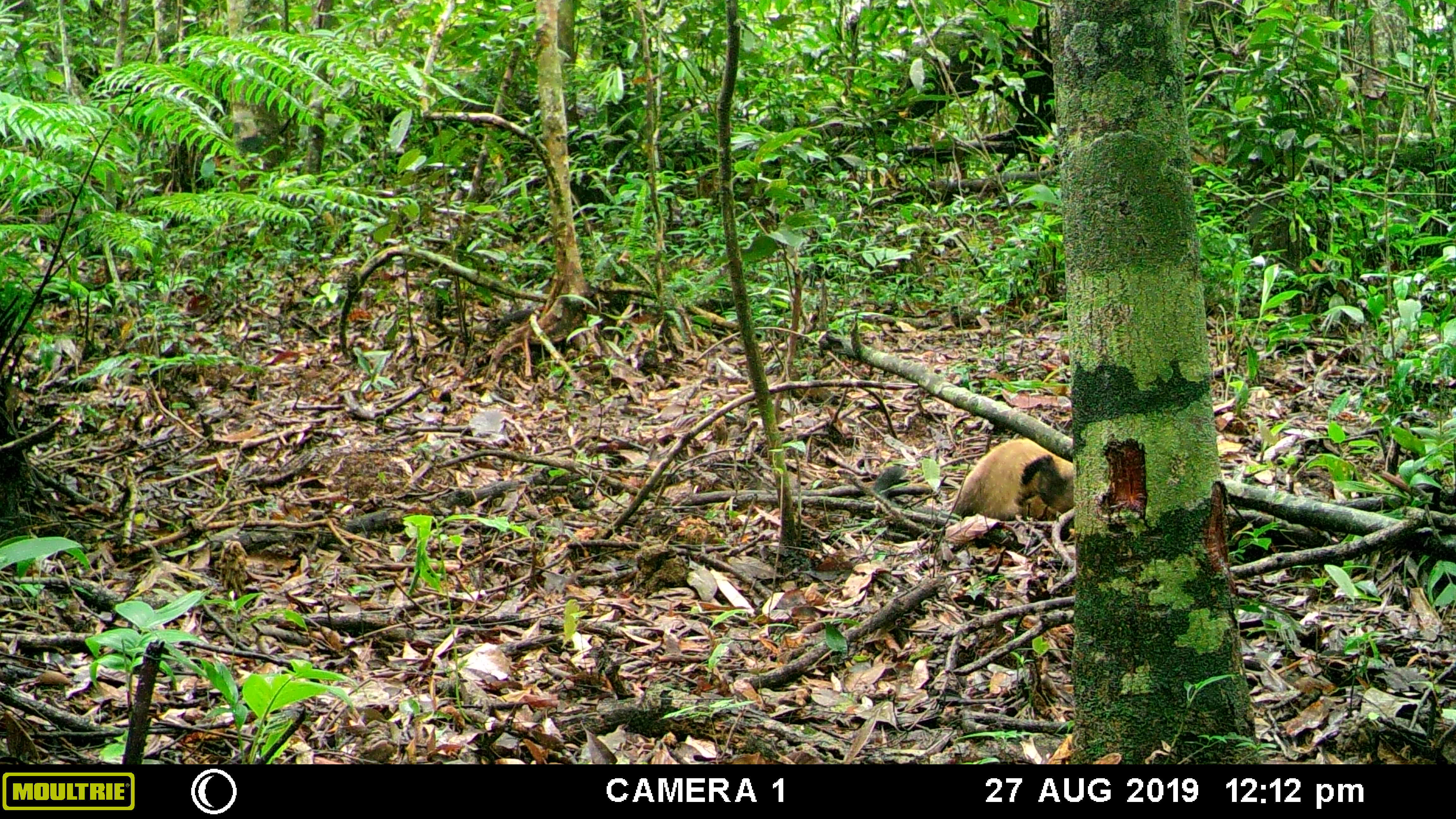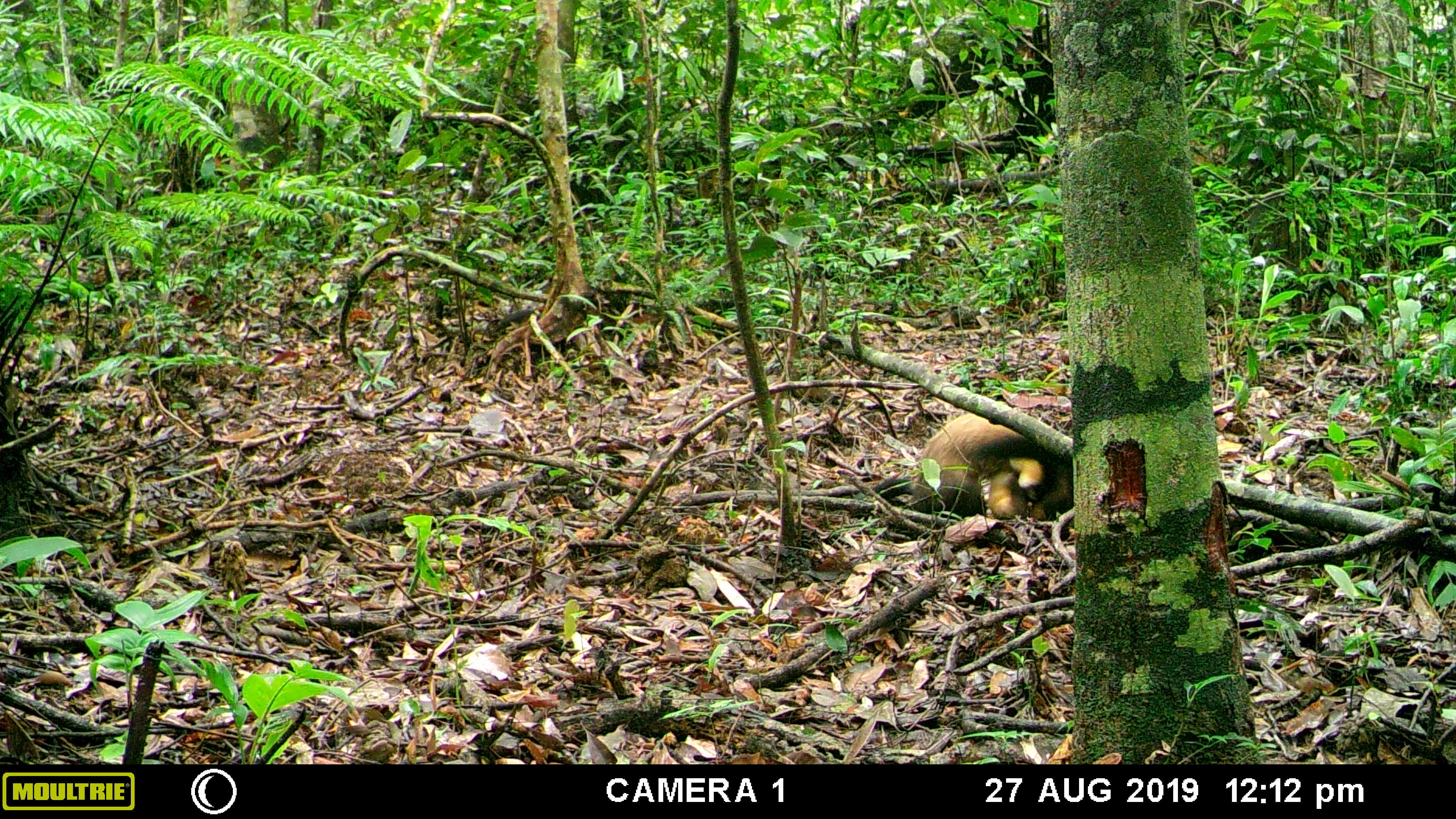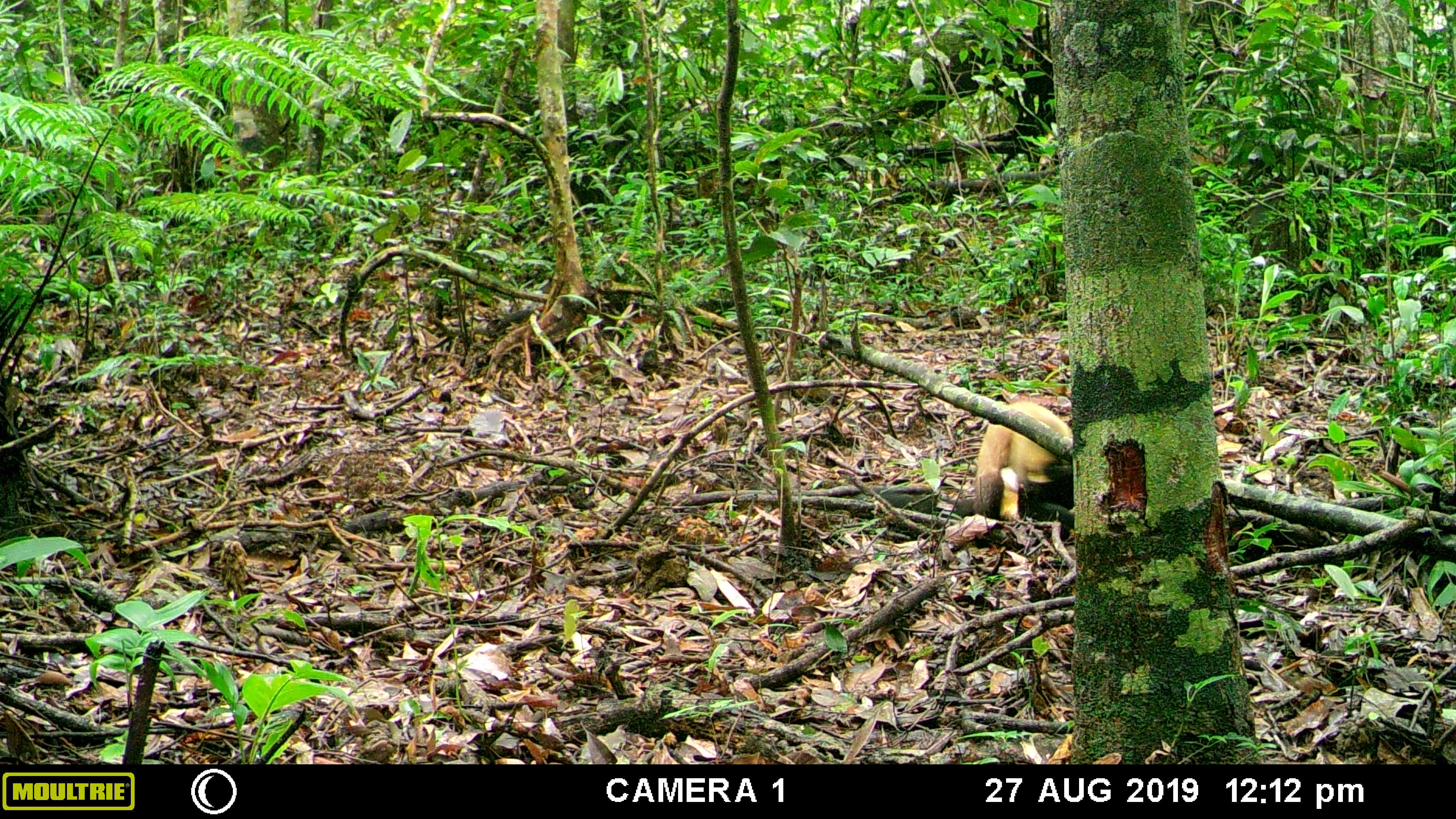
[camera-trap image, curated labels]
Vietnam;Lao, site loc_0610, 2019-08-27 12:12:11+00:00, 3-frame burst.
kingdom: Animalia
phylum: Chordata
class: Mammalia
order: Carnivora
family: Mustelidae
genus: Martes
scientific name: Martes flavigula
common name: yellow-throated marten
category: yellow throated marten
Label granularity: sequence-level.